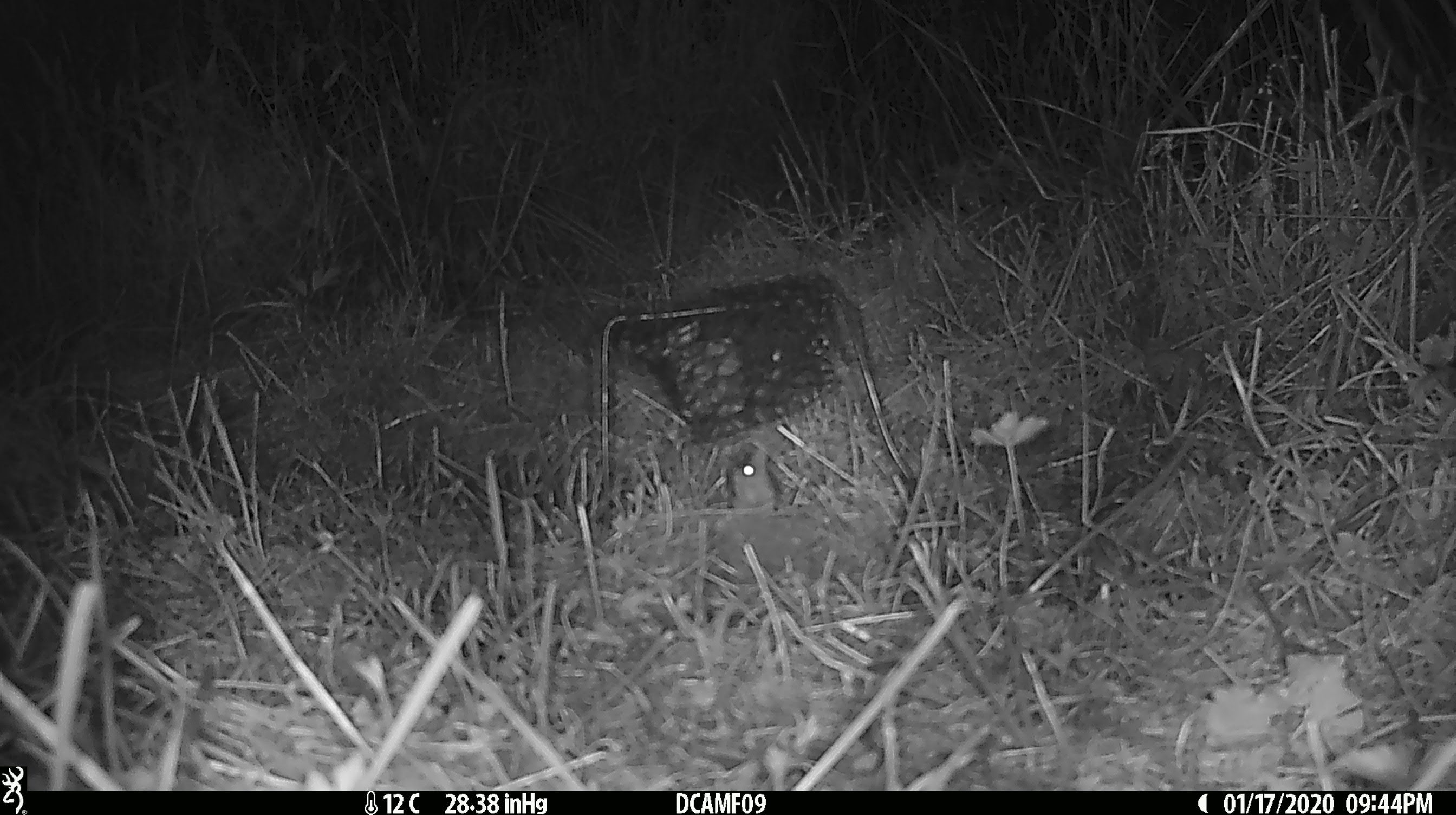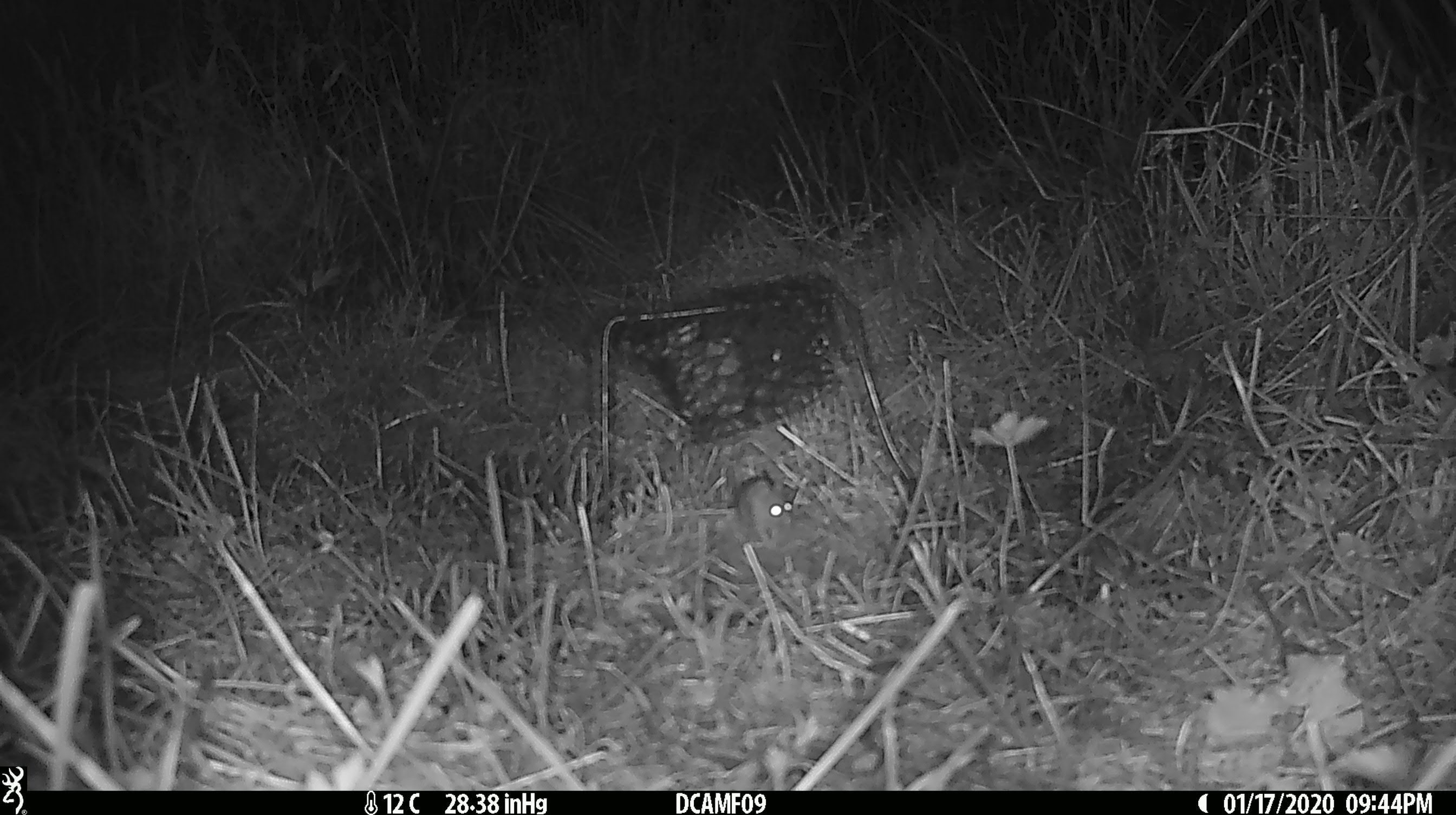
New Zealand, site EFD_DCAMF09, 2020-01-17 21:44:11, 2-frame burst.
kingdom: Animalia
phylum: Chordata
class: Mammalia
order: Rodentia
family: Muridae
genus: Mus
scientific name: Mus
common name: mouse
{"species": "mouse (Mus)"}